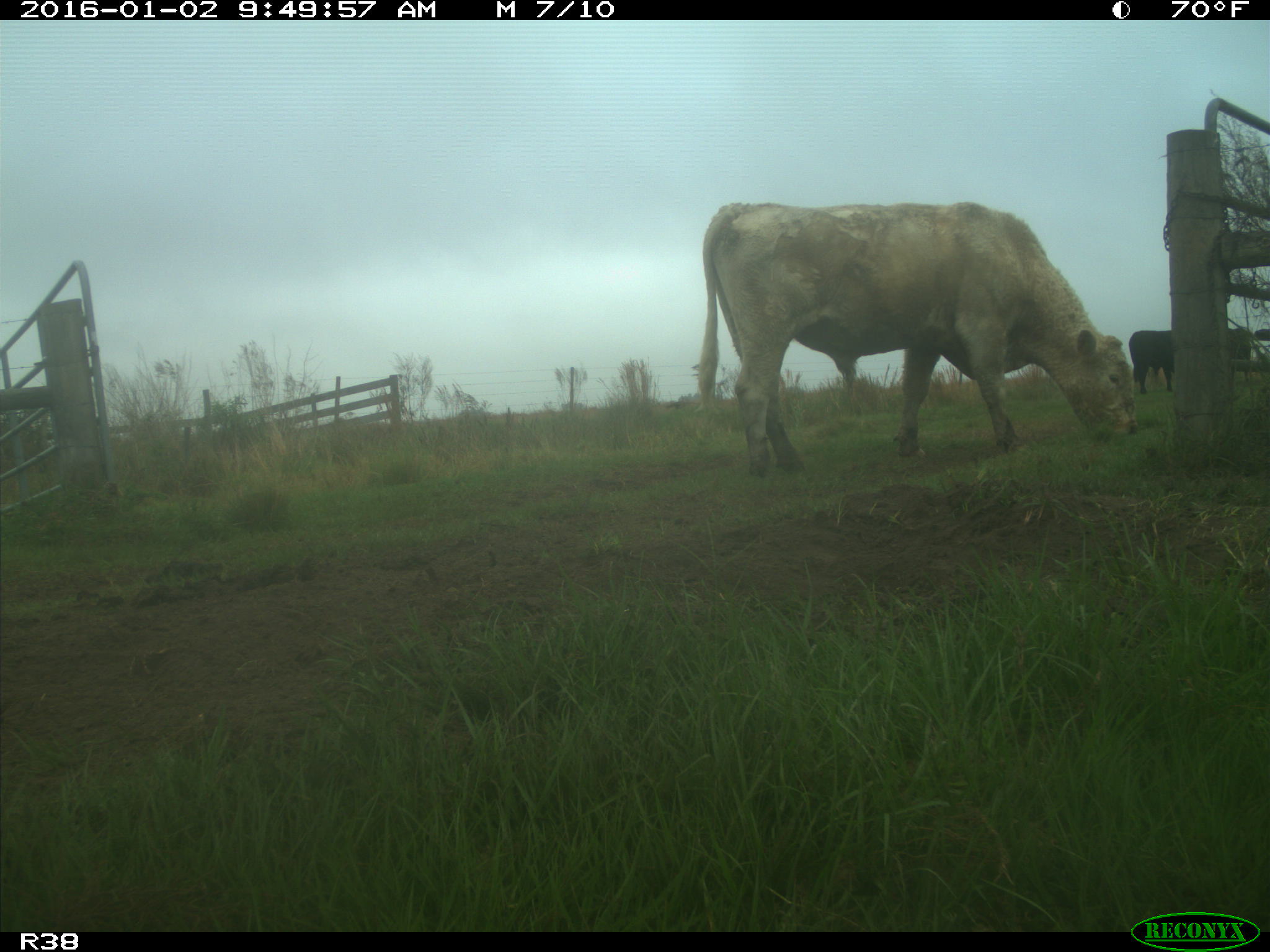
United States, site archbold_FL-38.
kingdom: Animalia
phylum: Chordata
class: Mammalia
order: Artiodactyla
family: Bovidae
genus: Bos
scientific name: Bos taurus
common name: domestic cow